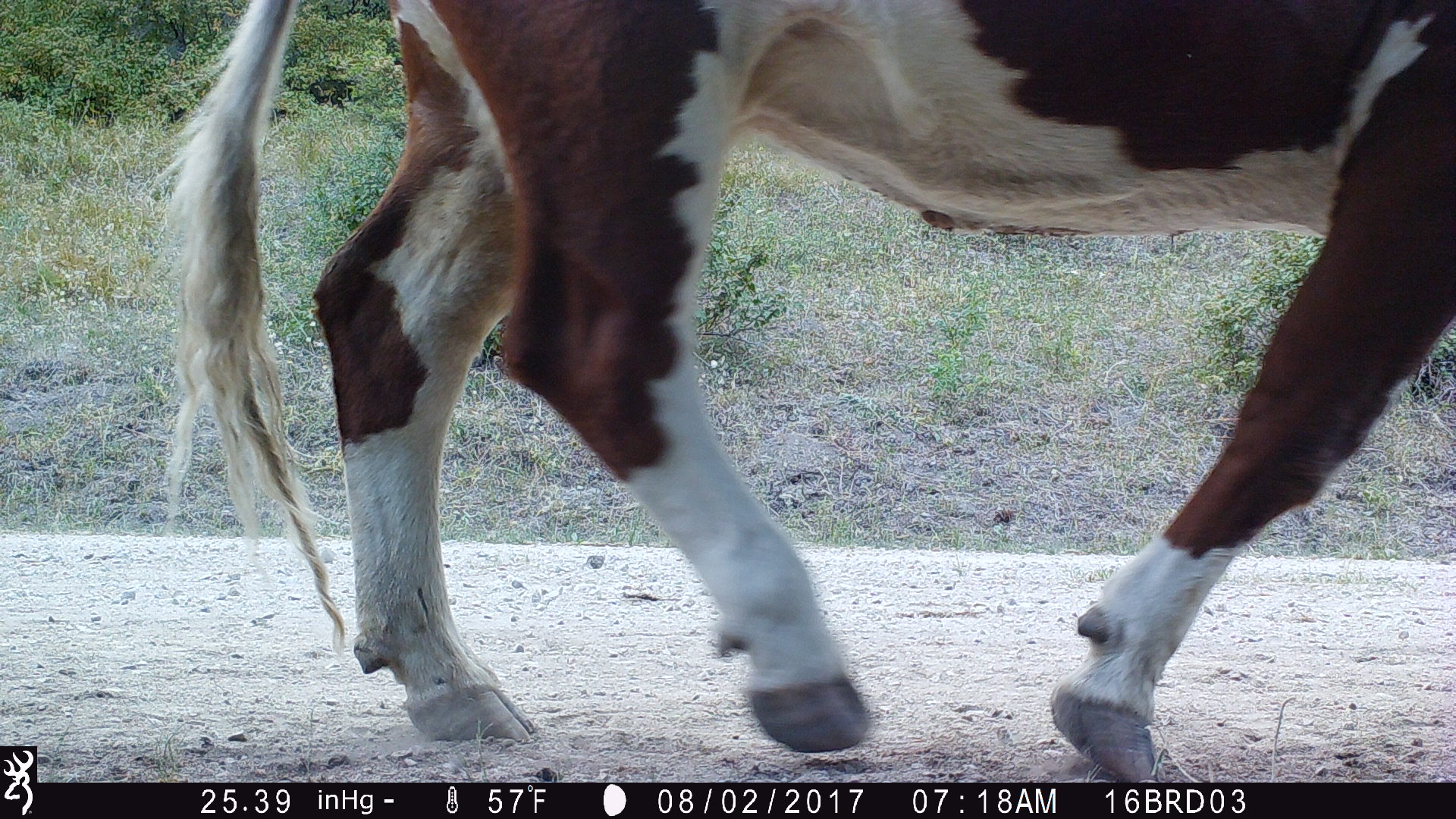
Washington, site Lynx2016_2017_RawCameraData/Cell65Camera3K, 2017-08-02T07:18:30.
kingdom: Animalia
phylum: Chordata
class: Mammalia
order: Artiodactyla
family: Bovidae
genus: Bos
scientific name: Bos taurus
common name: domestic cattle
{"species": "domestic cattle (Bos taurus)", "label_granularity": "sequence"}